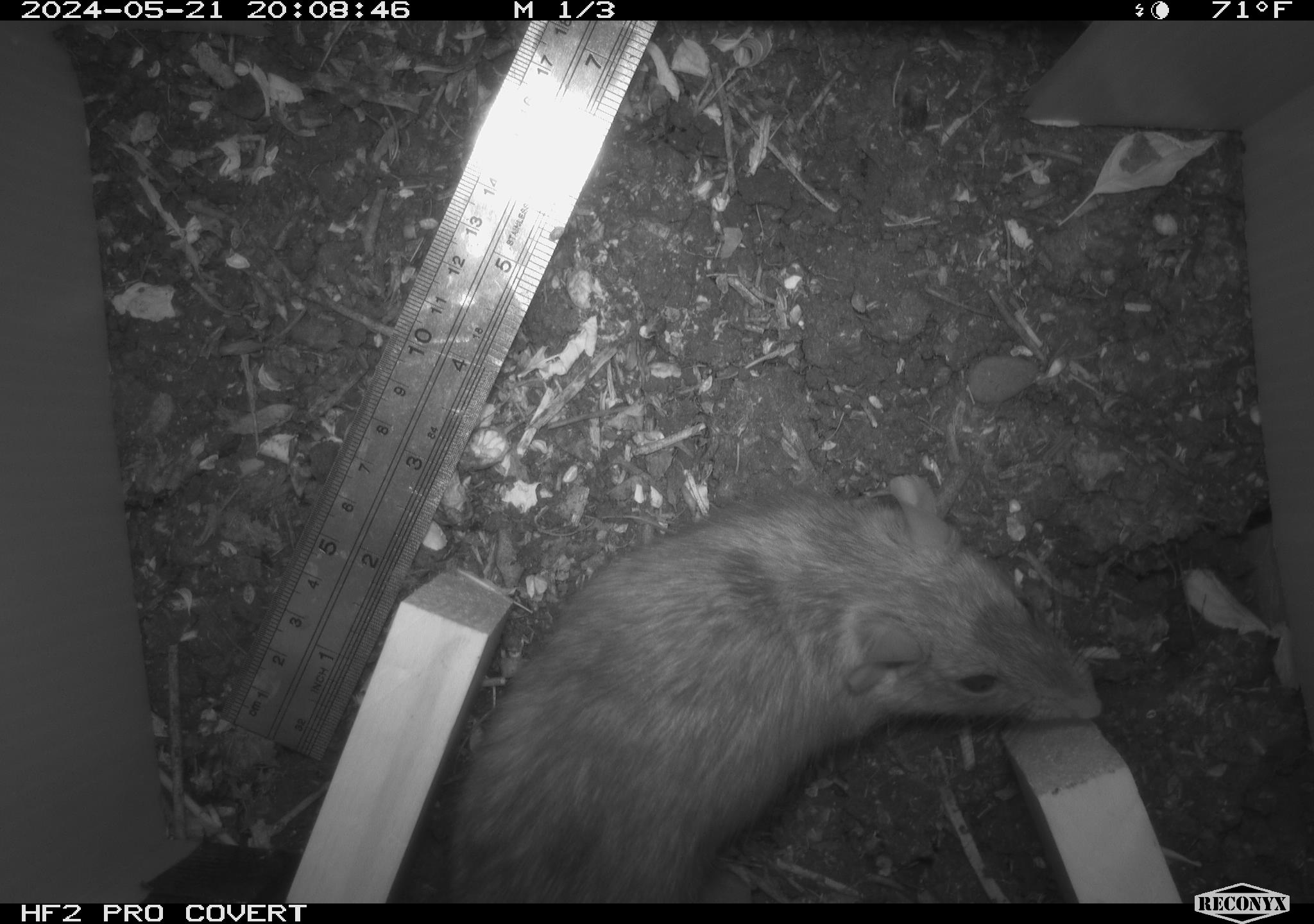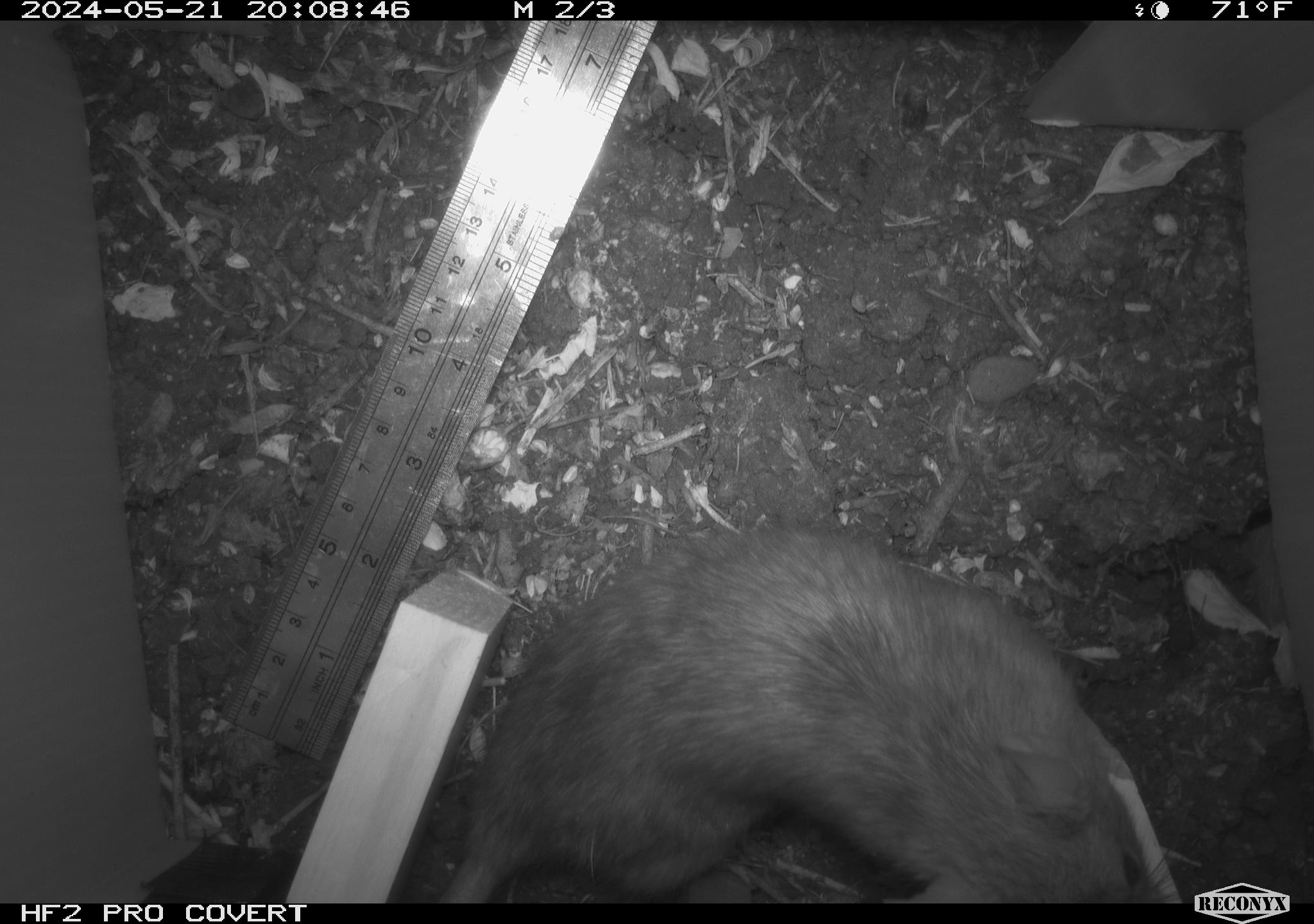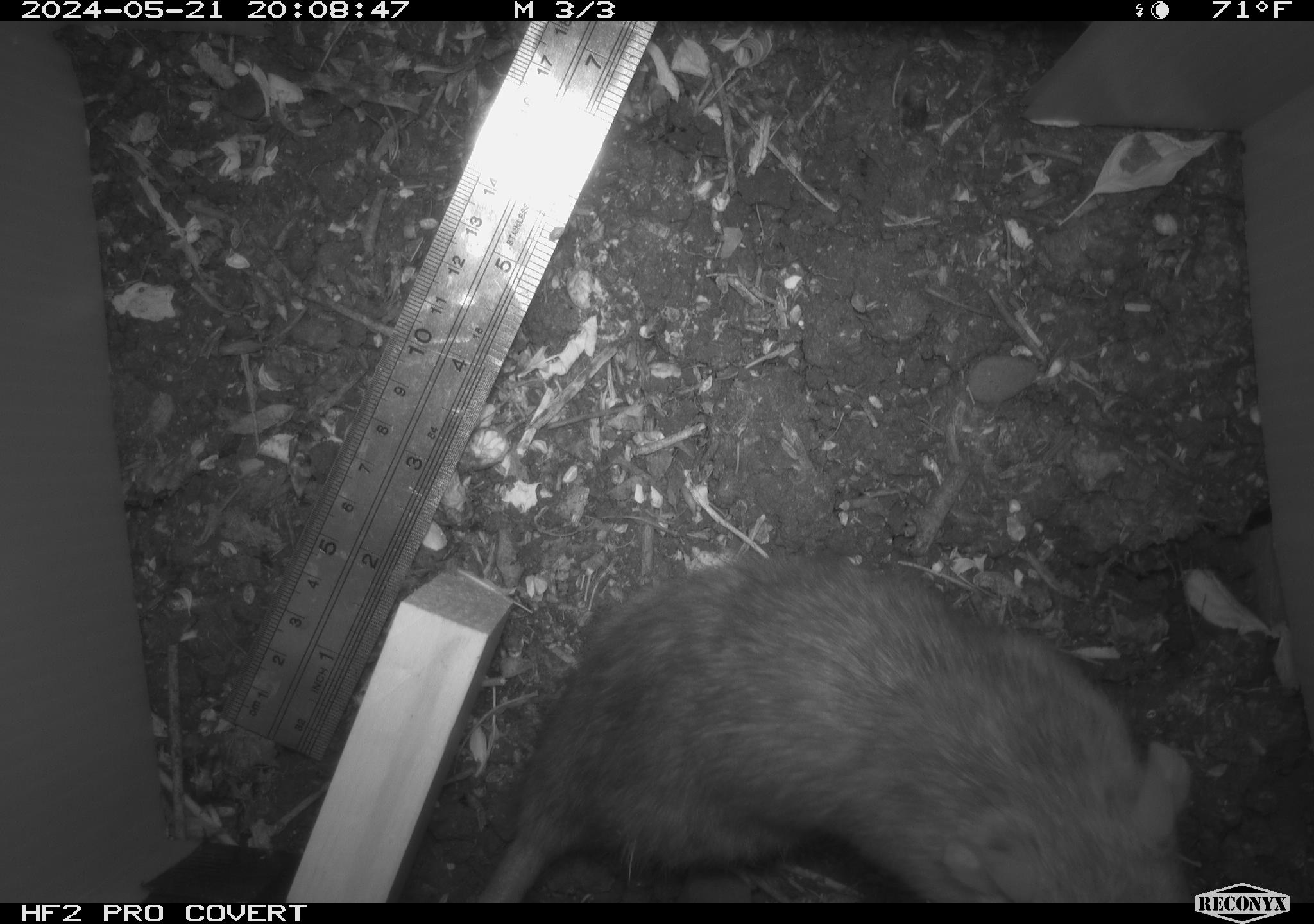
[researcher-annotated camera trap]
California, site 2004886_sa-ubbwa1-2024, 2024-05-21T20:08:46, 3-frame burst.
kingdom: Animalia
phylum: Chordata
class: Mammalia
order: Rodentia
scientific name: Rodentia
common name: woodrat or rat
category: woodrat or rat species